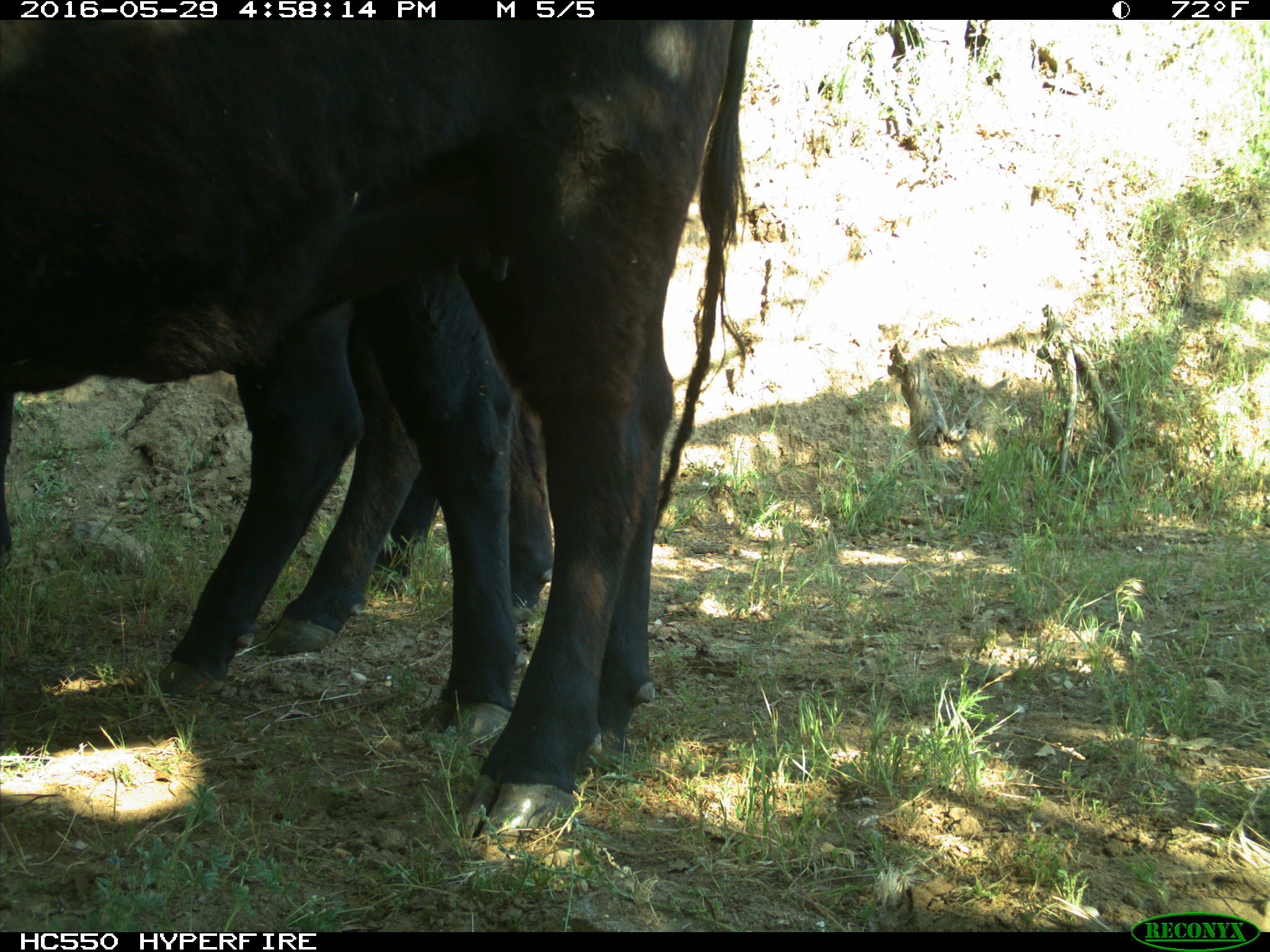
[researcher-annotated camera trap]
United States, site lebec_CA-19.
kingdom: Animalia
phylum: Chordata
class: Mammalia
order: Artiodactyla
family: Bovidae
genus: Bos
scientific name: Bos taurus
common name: domestic cow